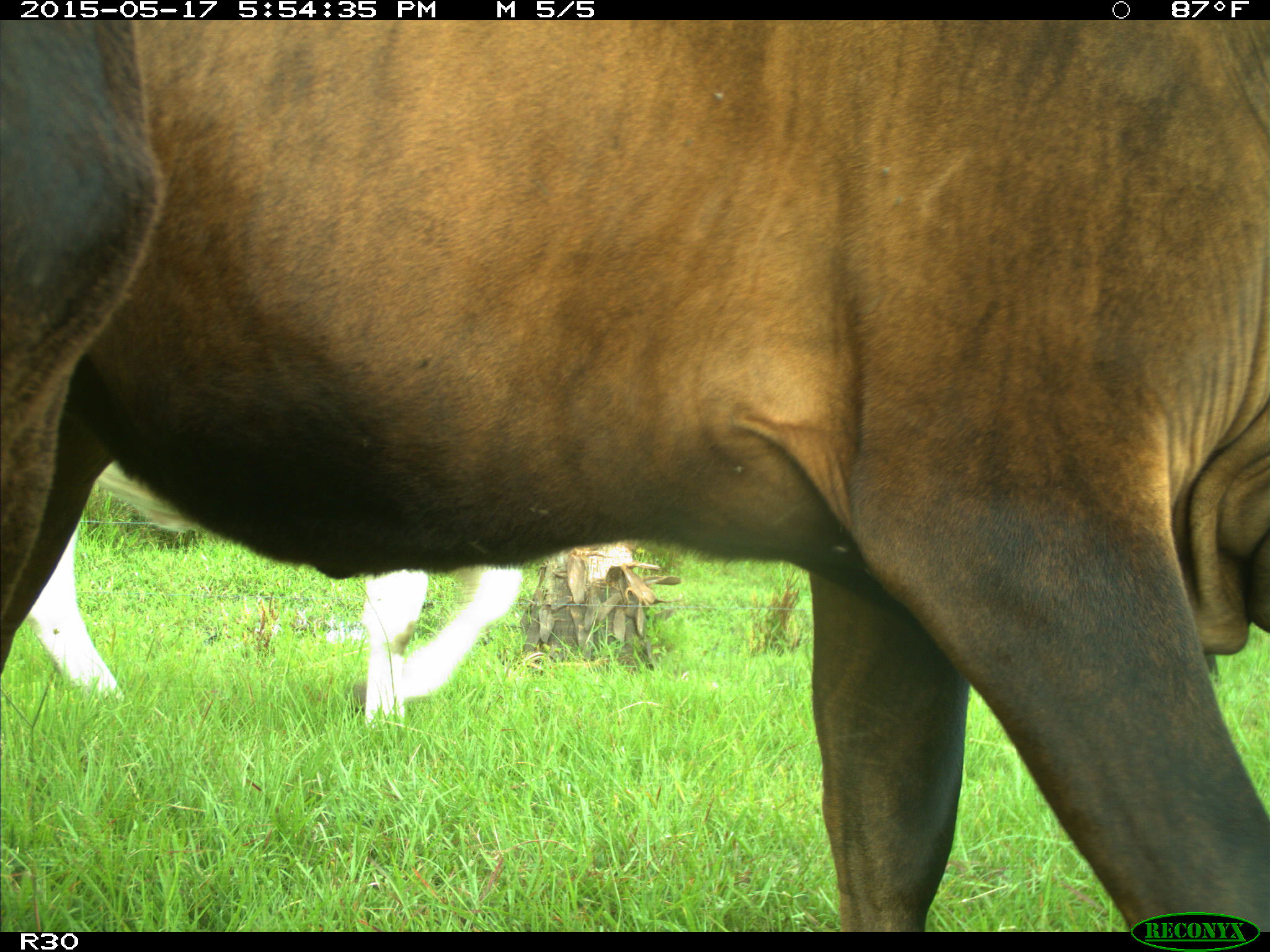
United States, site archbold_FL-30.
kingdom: Animalia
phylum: Chordata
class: Mammalia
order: Artiodactyla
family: Bovidae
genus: Bos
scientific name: Bos taurus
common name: domestic cow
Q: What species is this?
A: Bos taurus (domestic cow).